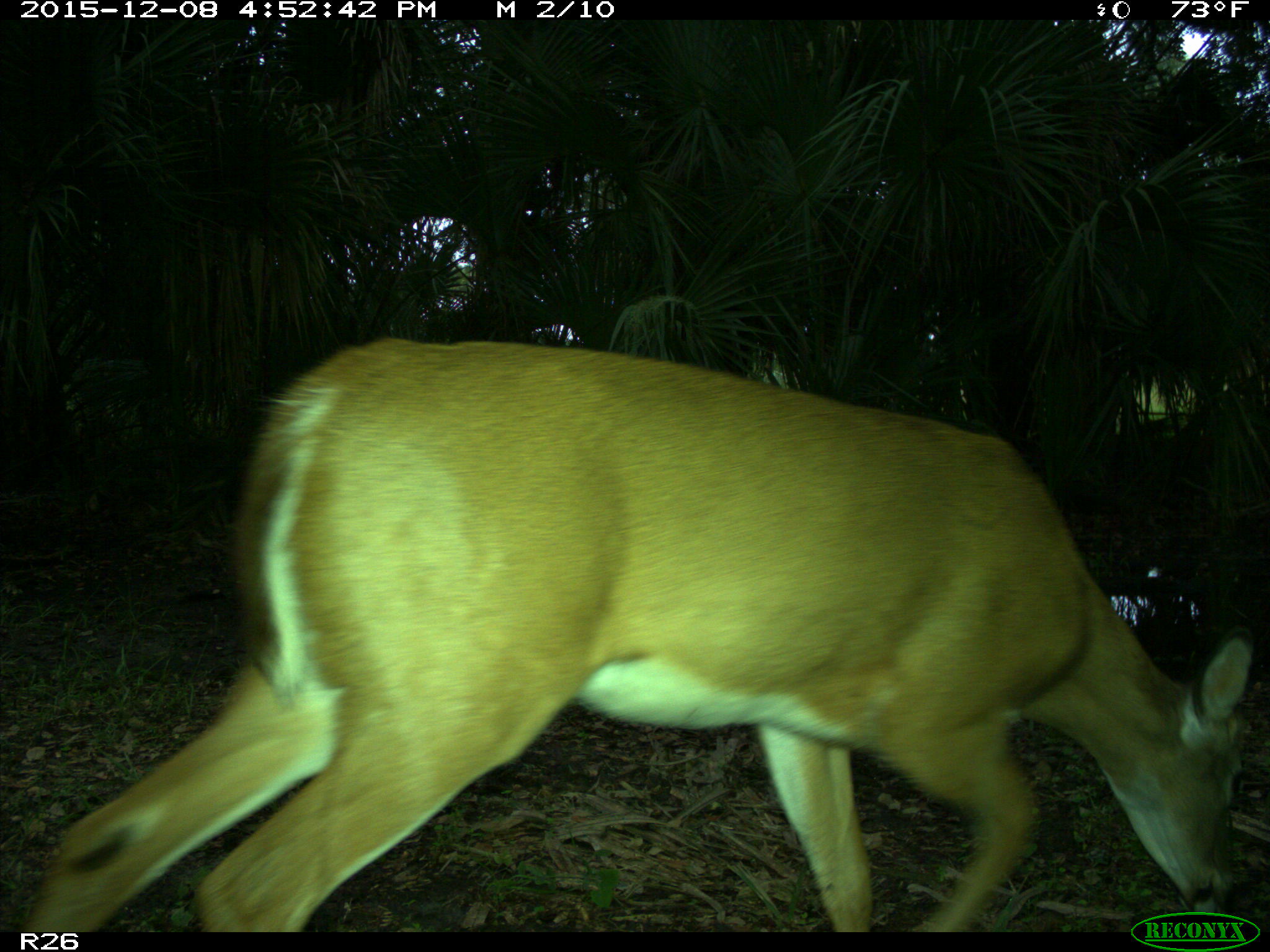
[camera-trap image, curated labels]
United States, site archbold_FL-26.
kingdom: Animalia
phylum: Chordata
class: Mammalia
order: Artiodactyla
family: Cervidae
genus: Odocoileus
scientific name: Odocoileus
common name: deer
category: unidentified deer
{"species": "unidentified deer (deer) (Odocoileus)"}